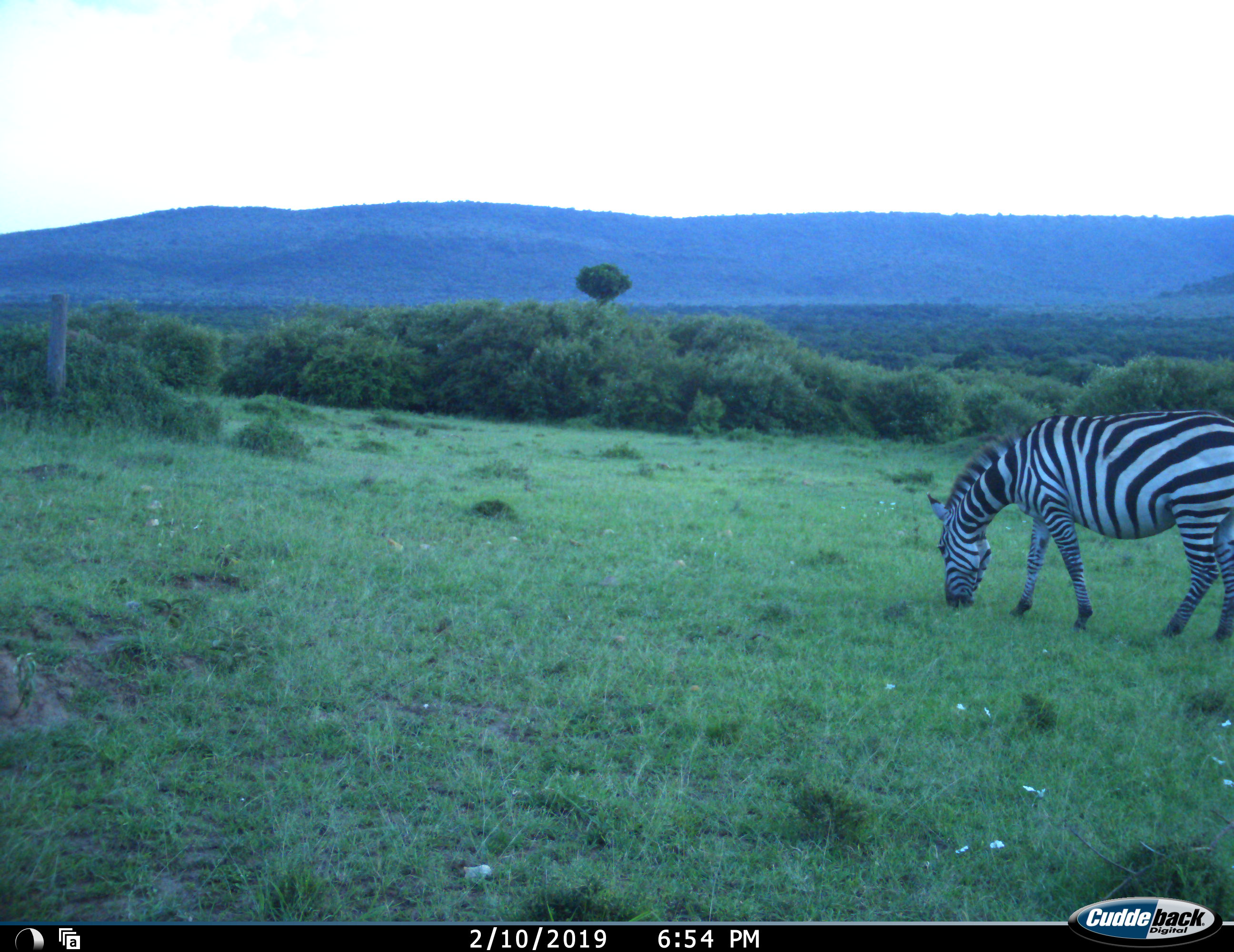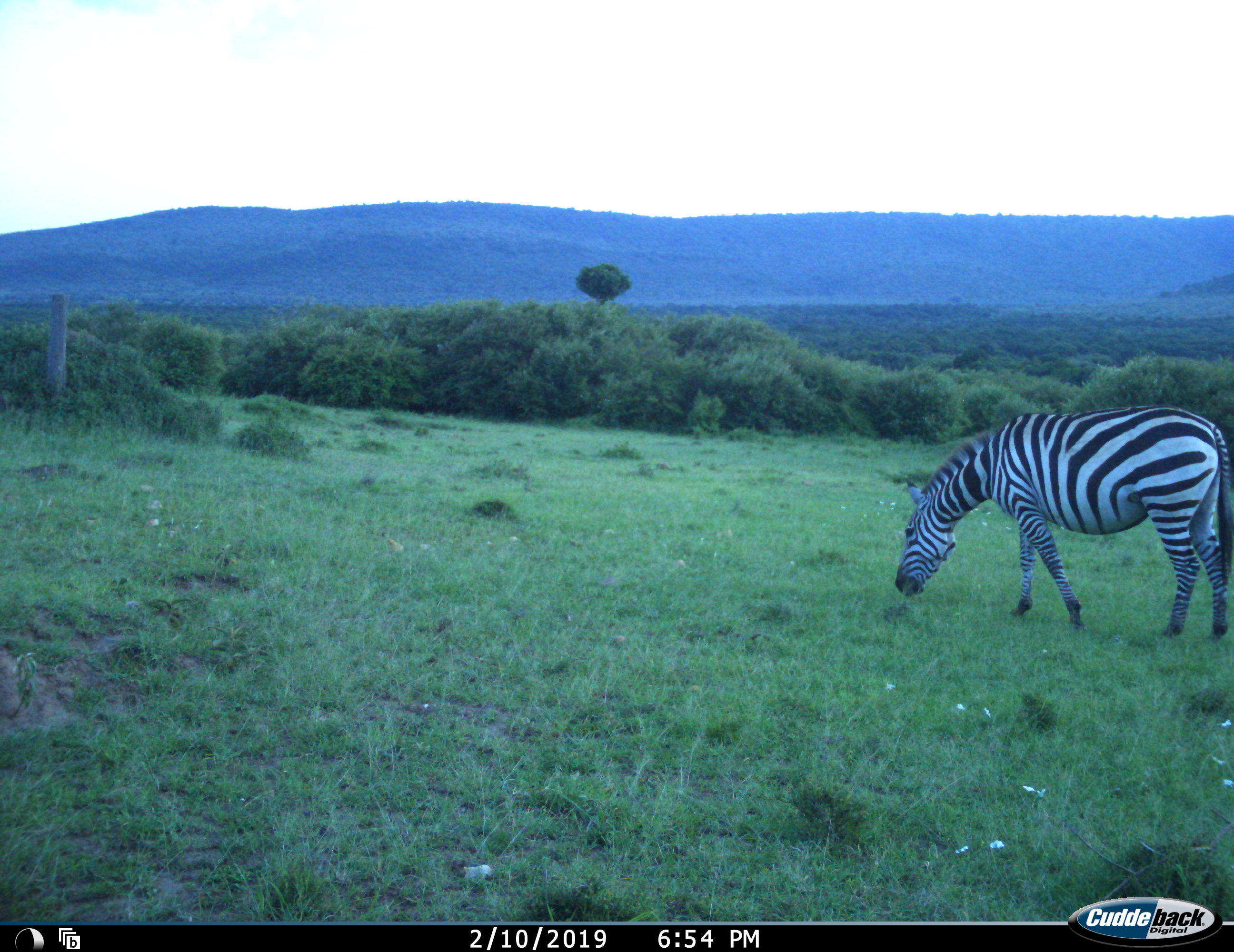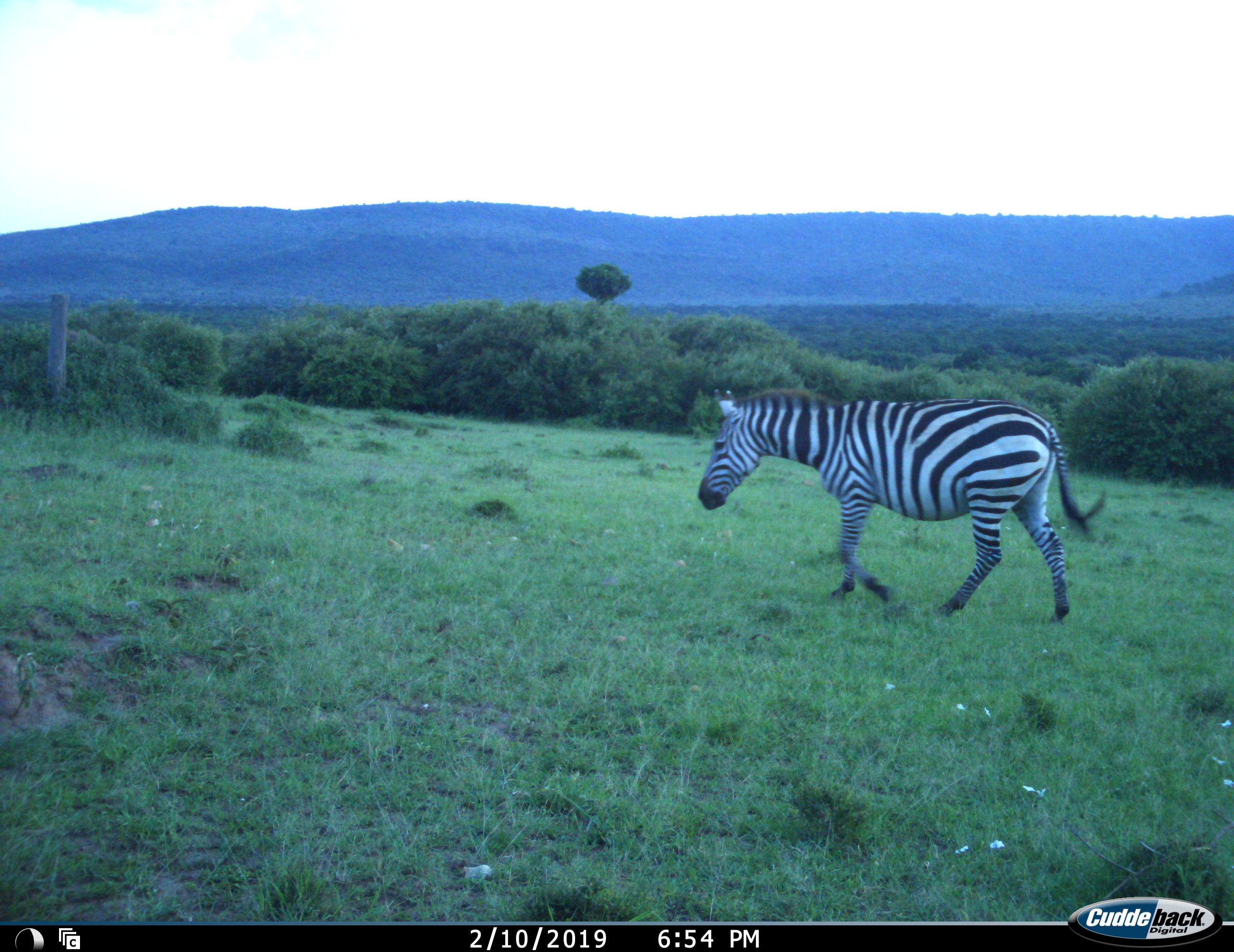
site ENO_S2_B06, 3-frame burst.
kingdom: Animalia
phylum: Chordata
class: Mammalia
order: Perissodactyla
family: Equidae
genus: Equus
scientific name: Equus quagga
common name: plains zebra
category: zebraplains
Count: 1.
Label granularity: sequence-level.